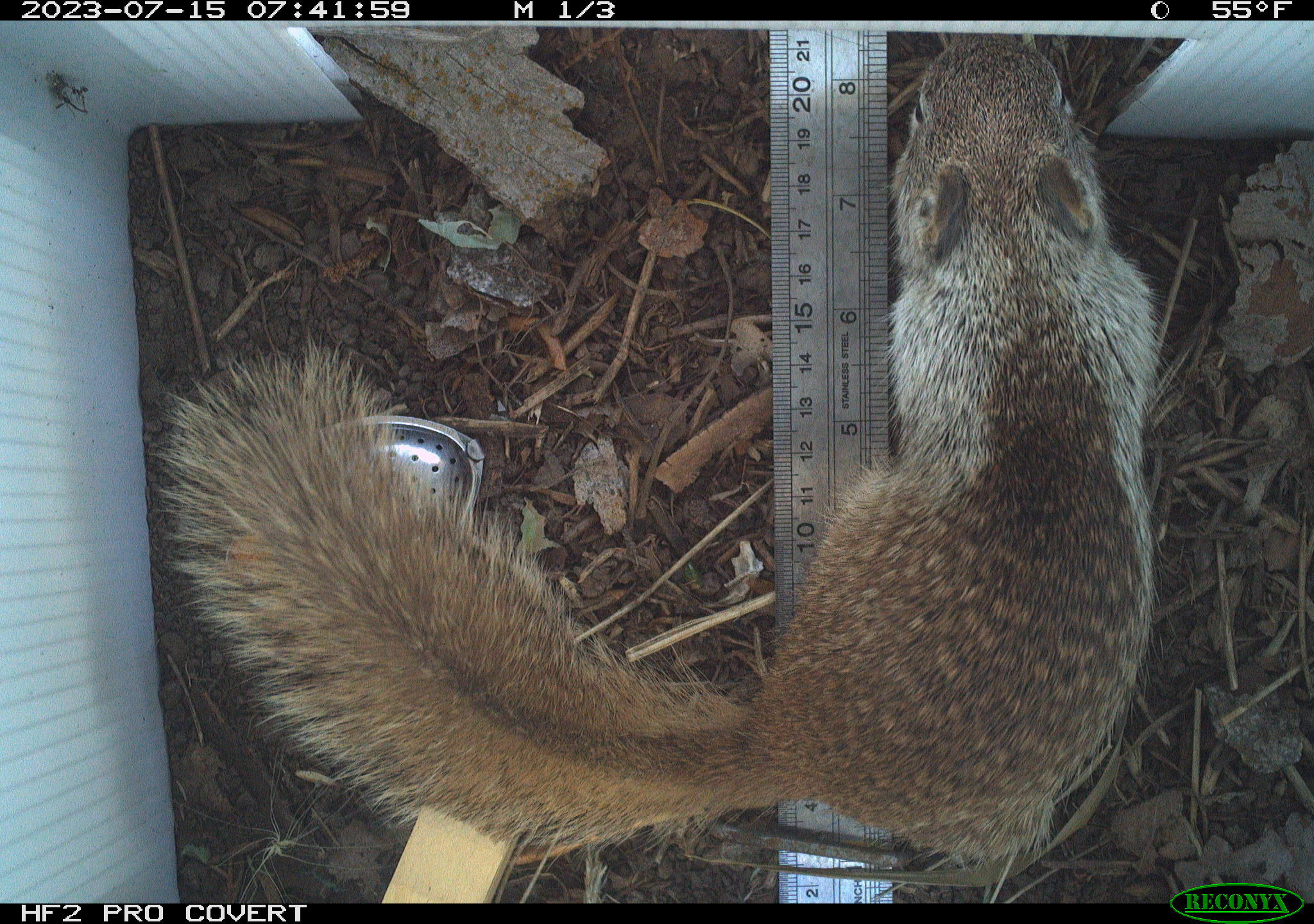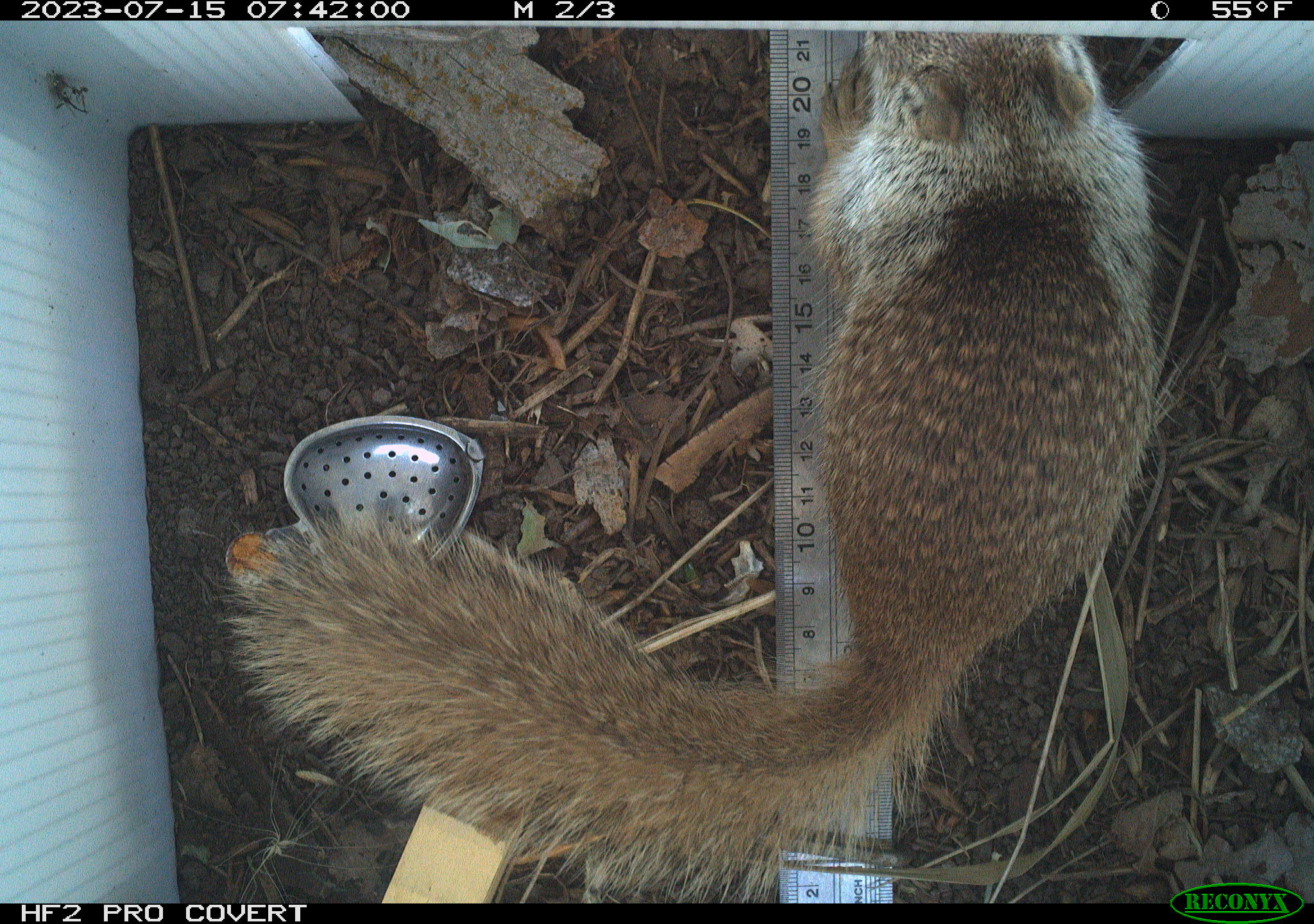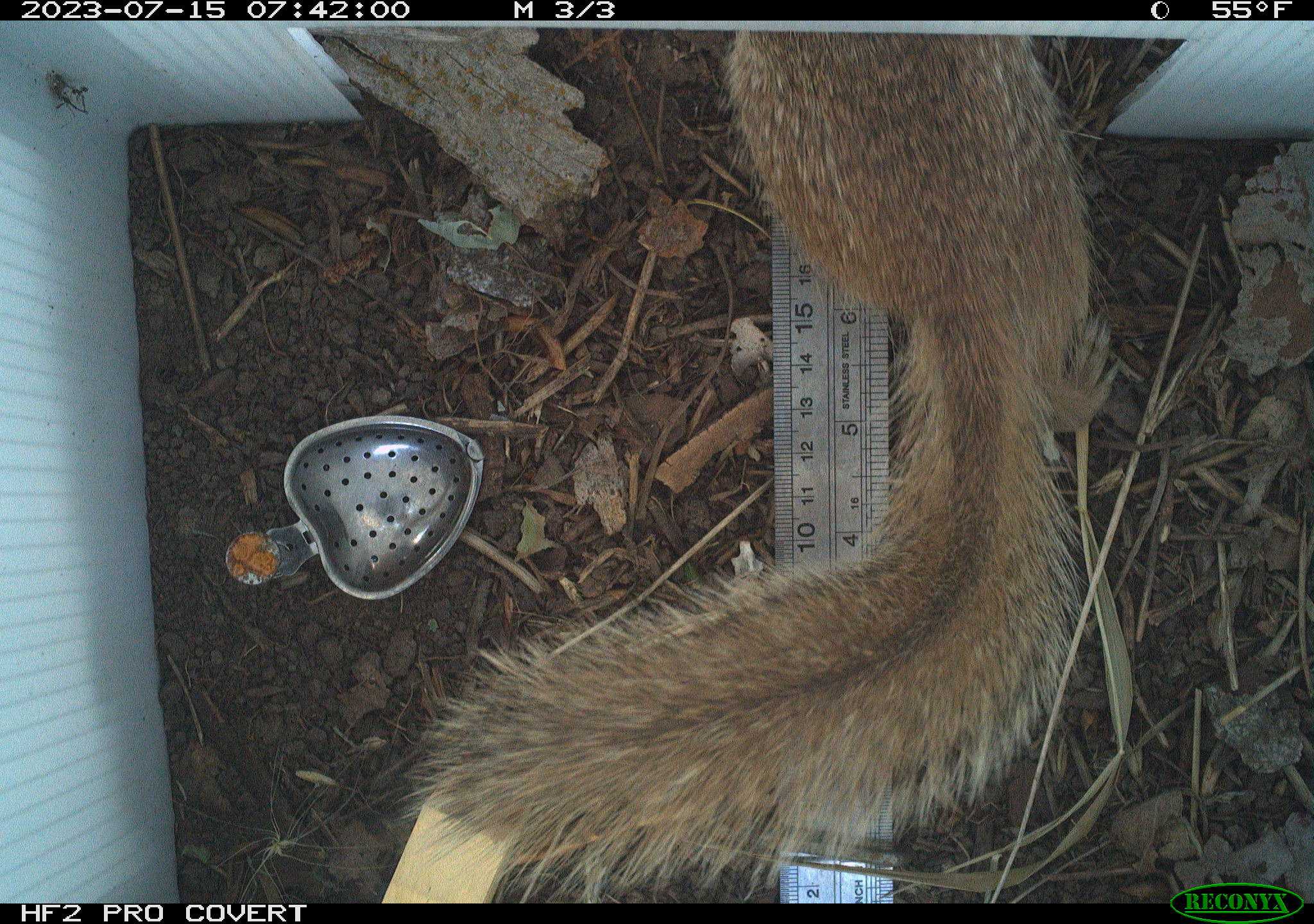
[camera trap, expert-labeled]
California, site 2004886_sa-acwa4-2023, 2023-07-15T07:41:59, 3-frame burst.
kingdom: Animalia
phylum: Chordata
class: Mammalia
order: Rodentia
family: Sciuridae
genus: Otospermophilus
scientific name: Otospermophilus beecheyi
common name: california ground squirrel